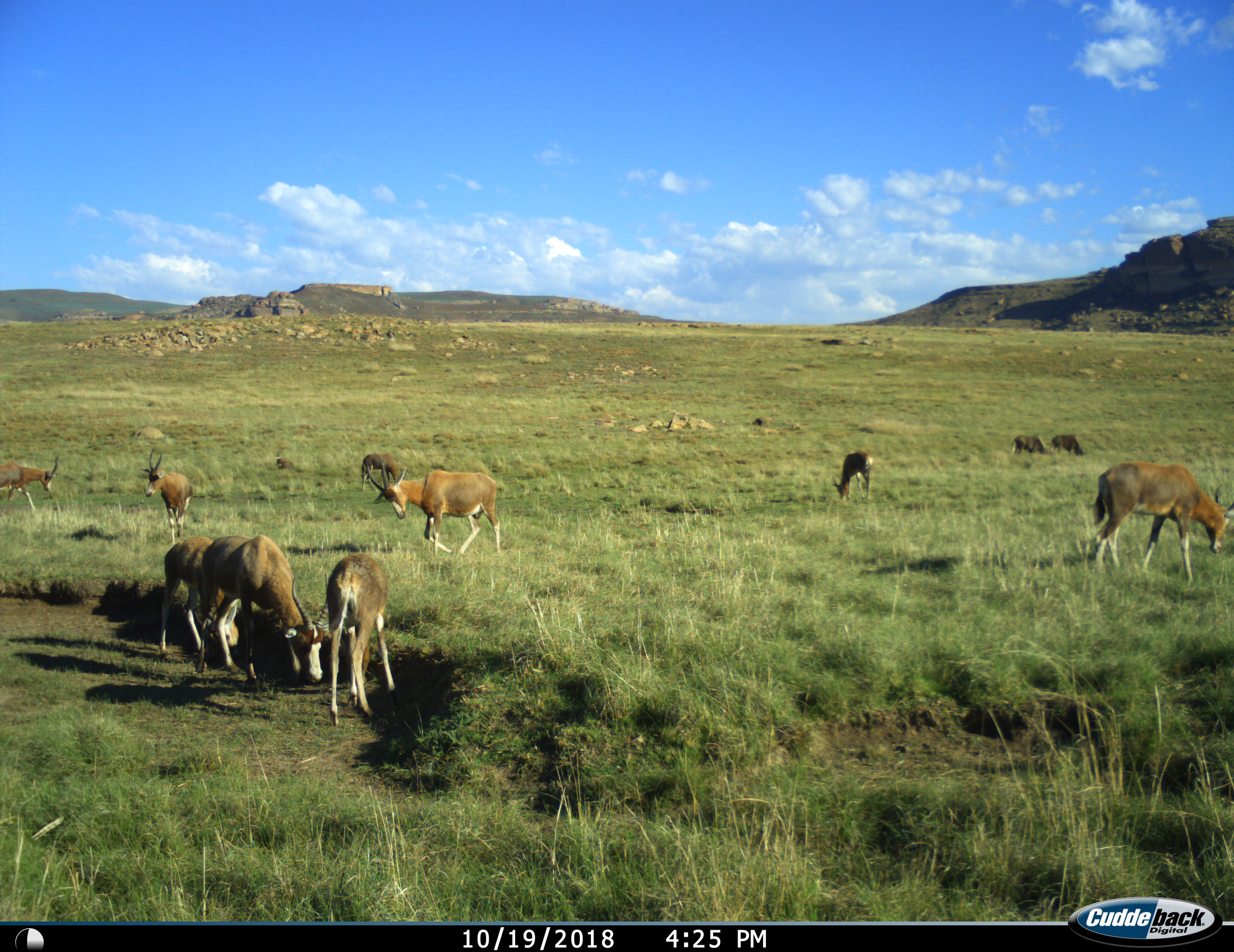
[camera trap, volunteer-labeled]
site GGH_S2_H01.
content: unidentified animal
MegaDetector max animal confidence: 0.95